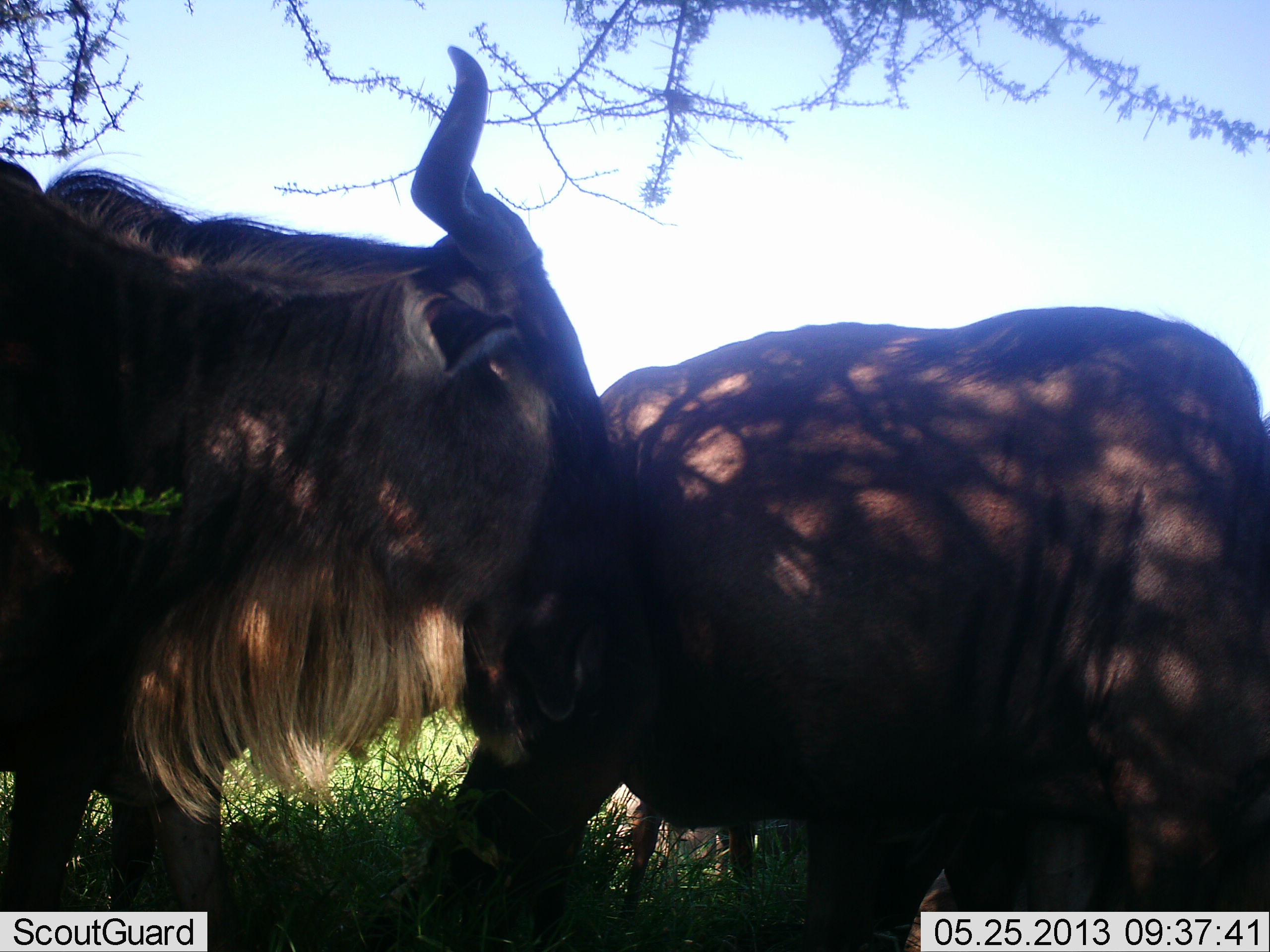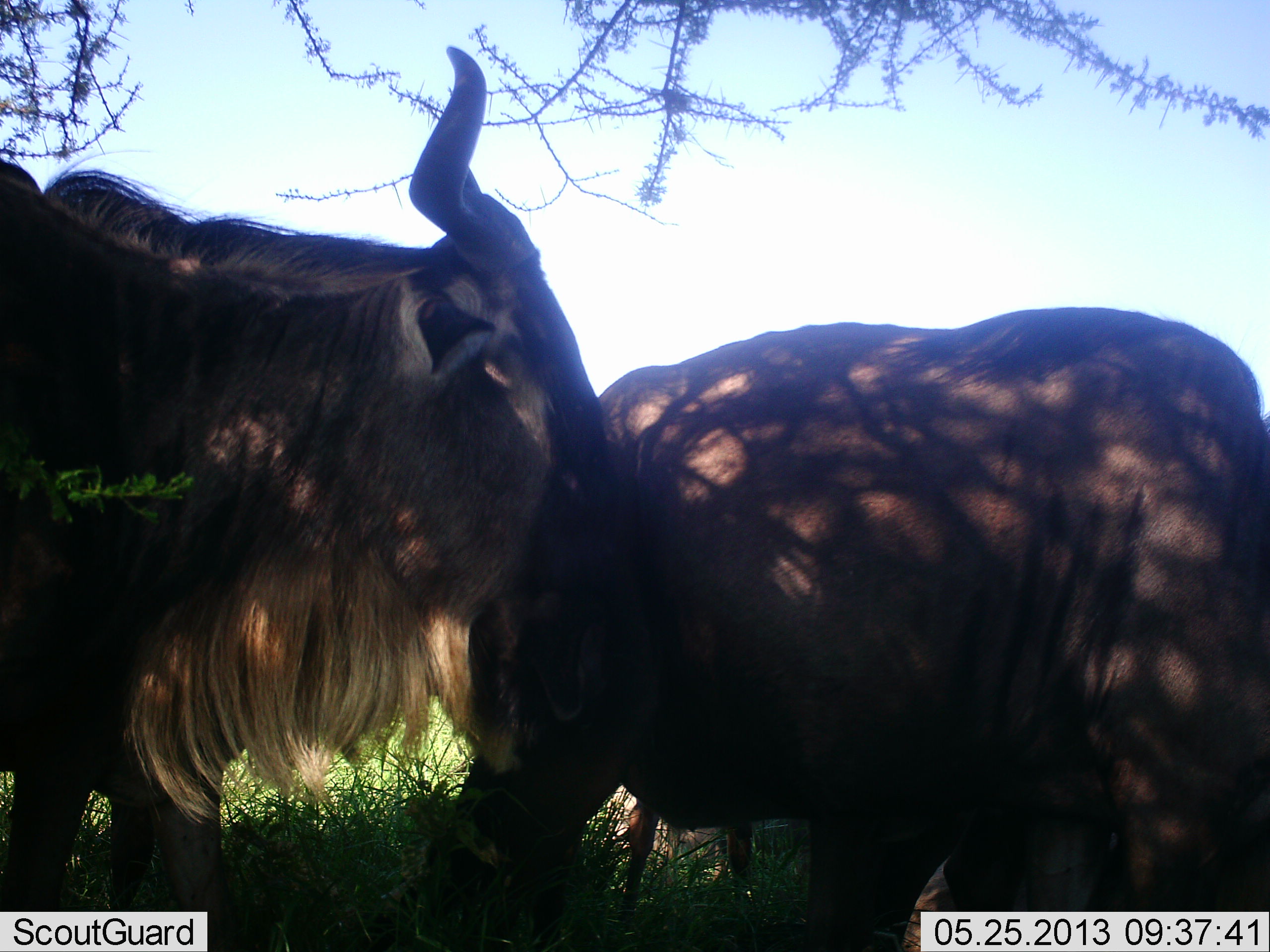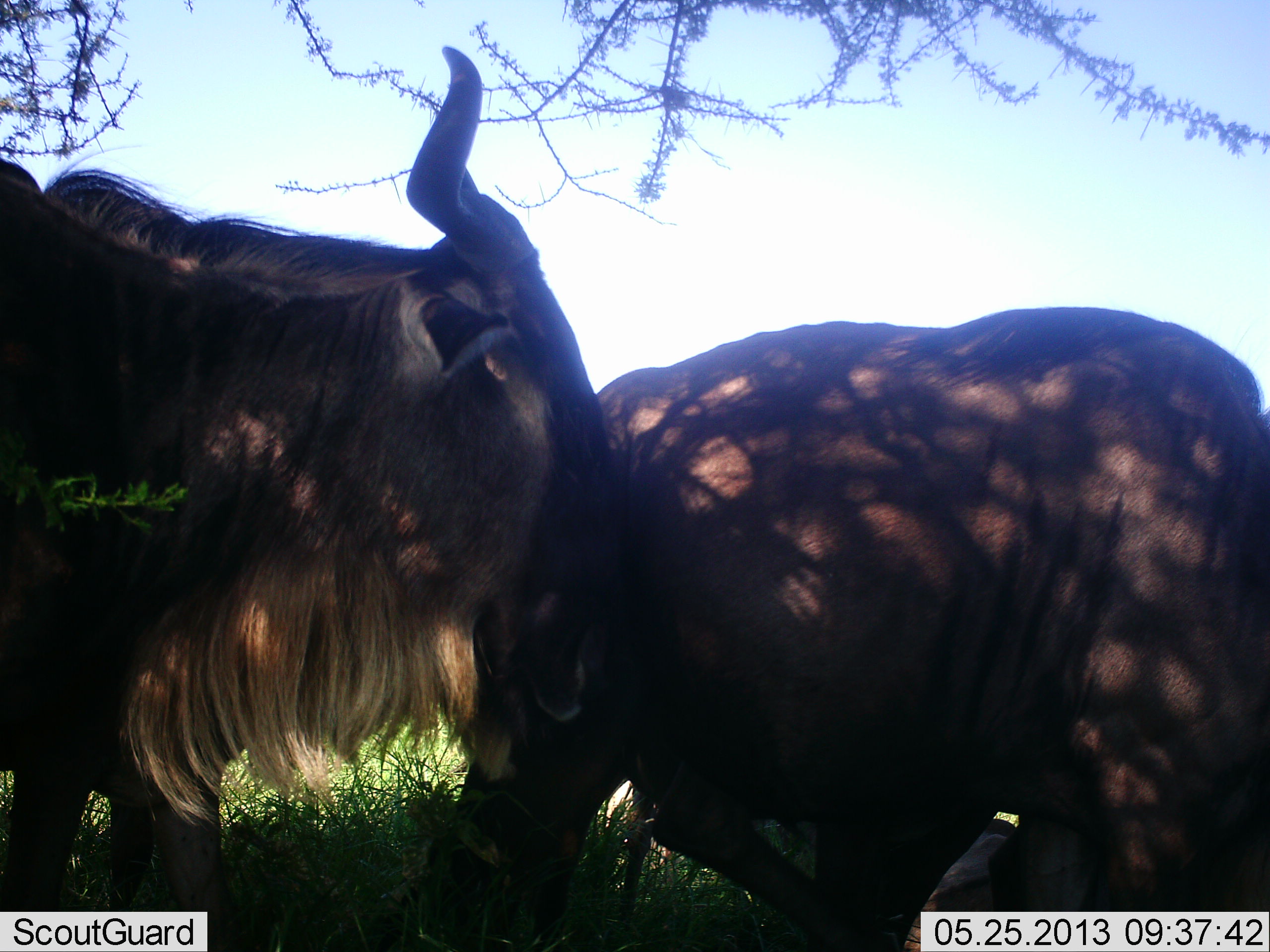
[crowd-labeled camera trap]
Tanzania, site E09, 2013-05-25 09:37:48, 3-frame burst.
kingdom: Animalia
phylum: Chordata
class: Mammalia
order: Artiodactyla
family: Bovidae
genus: Connochaetes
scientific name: Connochaetes taurinus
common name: blue wildebeest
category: wildebeest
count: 2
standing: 81%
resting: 15%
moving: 4%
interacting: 19%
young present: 8%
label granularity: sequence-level